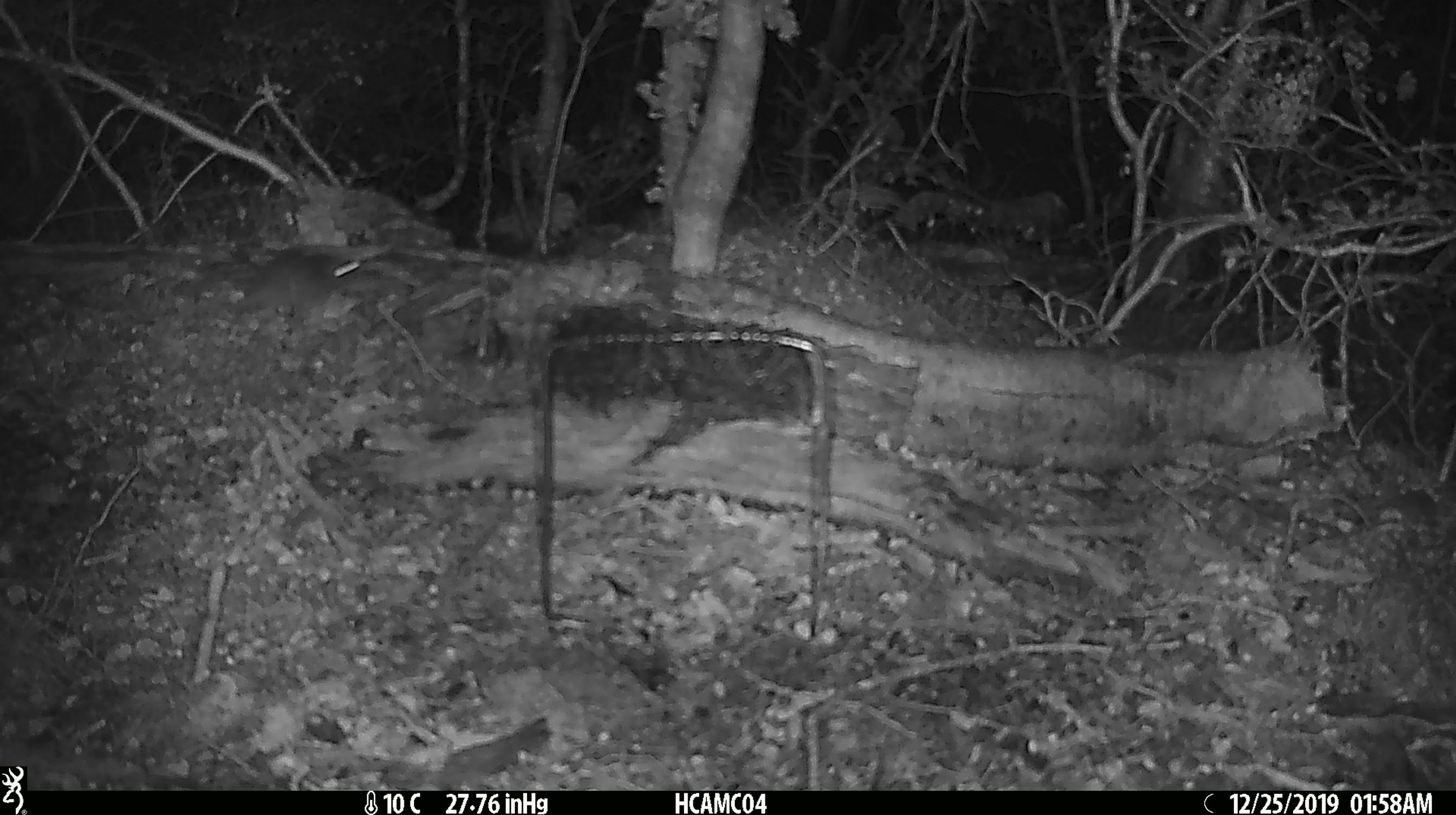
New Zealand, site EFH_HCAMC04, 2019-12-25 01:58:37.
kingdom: Animalia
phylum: Chordata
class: Mammalia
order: Rodentia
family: Muridae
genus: Mus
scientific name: Mus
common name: mouse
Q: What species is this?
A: Mouse (Mus).